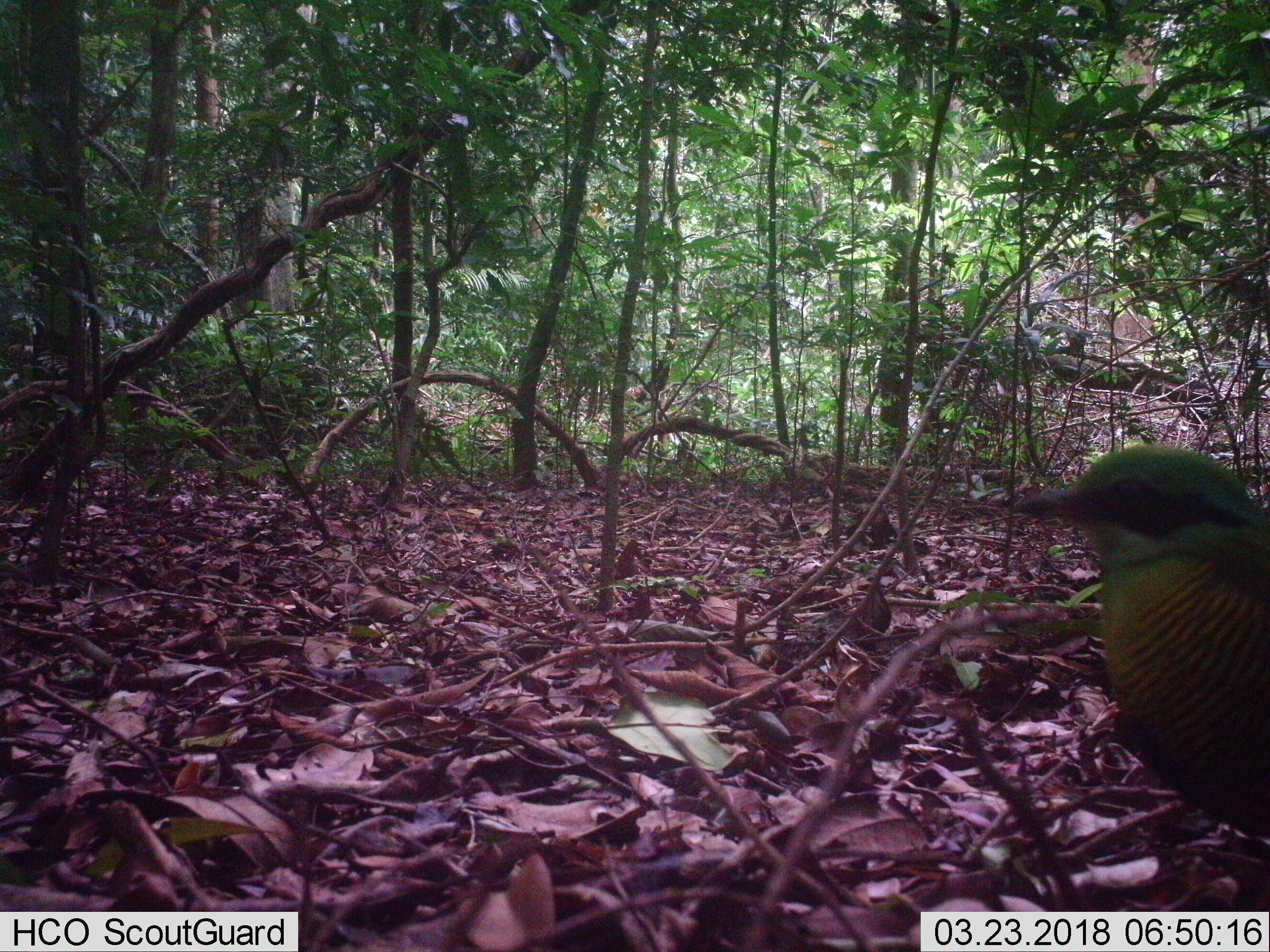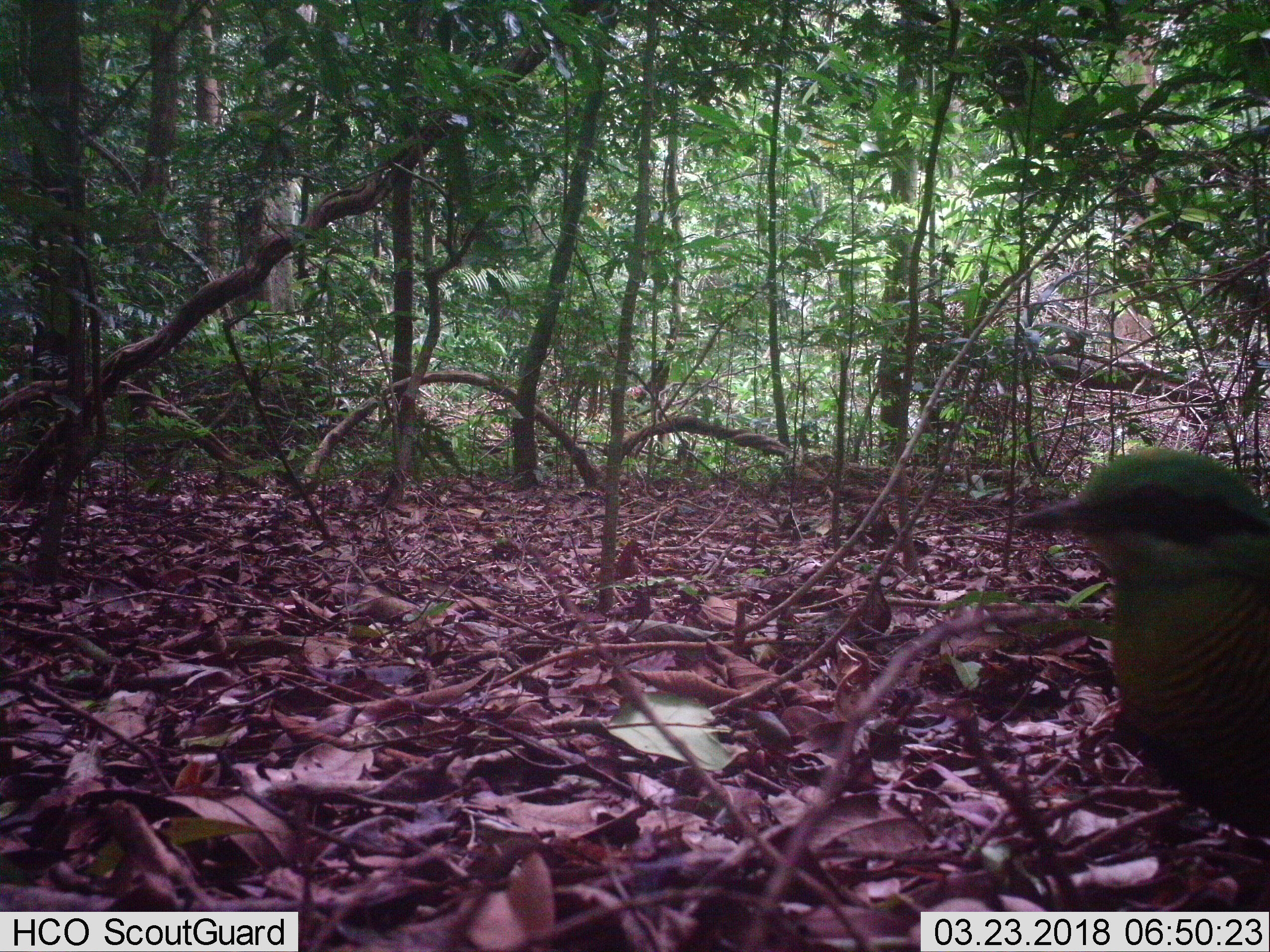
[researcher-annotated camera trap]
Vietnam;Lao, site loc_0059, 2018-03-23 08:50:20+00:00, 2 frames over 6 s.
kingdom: Animalia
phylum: Chordata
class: Aves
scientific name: Aves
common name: bird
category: unidentified bird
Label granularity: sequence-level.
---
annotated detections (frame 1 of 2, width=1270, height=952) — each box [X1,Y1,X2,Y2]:
unidentified bird: [1010,442,1269,839]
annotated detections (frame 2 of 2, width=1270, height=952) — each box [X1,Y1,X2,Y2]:
unidentified bird: [1010,445,1270,838]